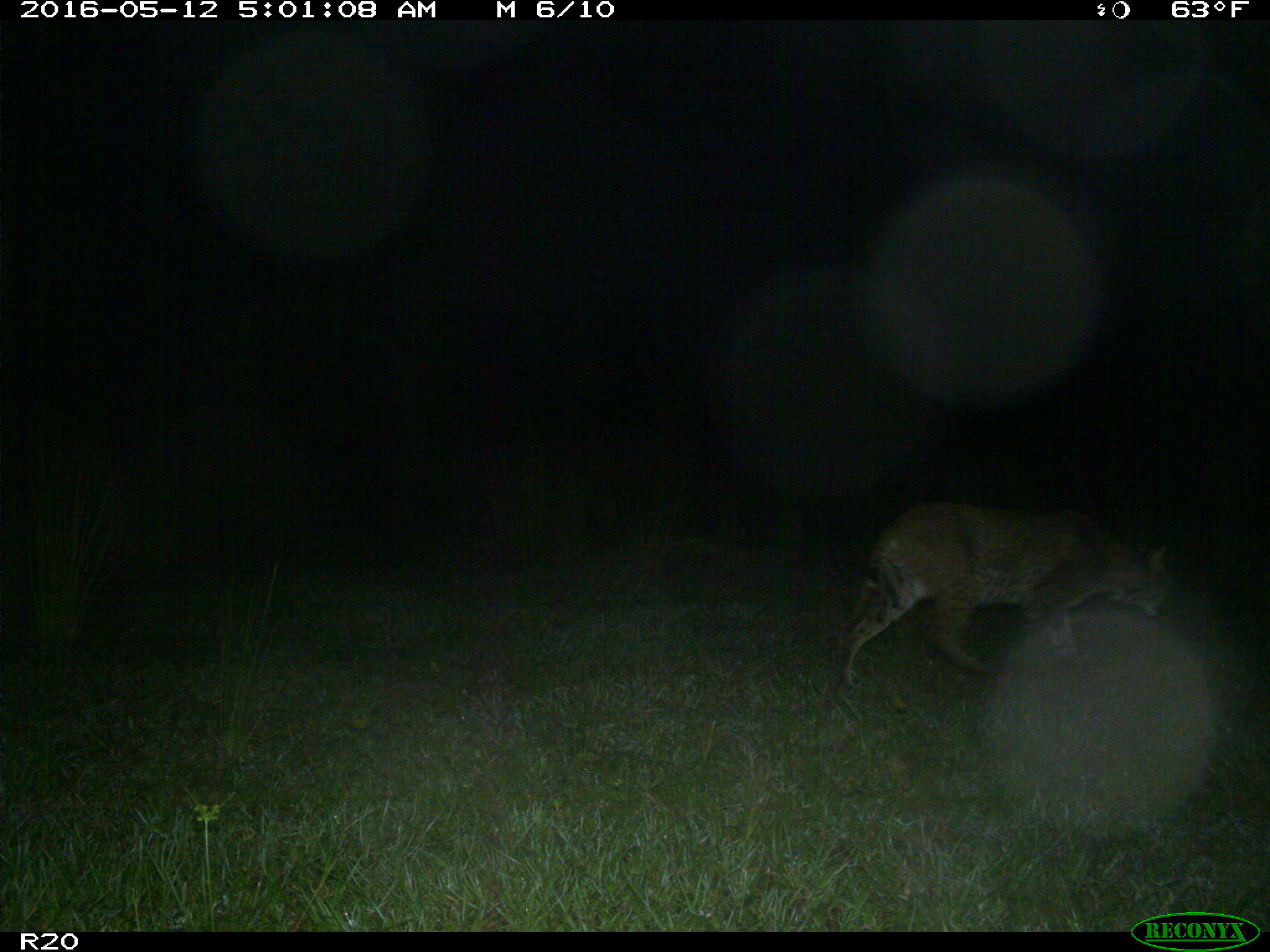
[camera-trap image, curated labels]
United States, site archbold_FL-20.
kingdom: Animalia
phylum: Chordata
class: Mammalia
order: Carnivora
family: Felidae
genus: Lynx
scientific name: Lynx rufus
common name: bobcat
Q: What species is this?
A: Lynx rufus (bobcat).